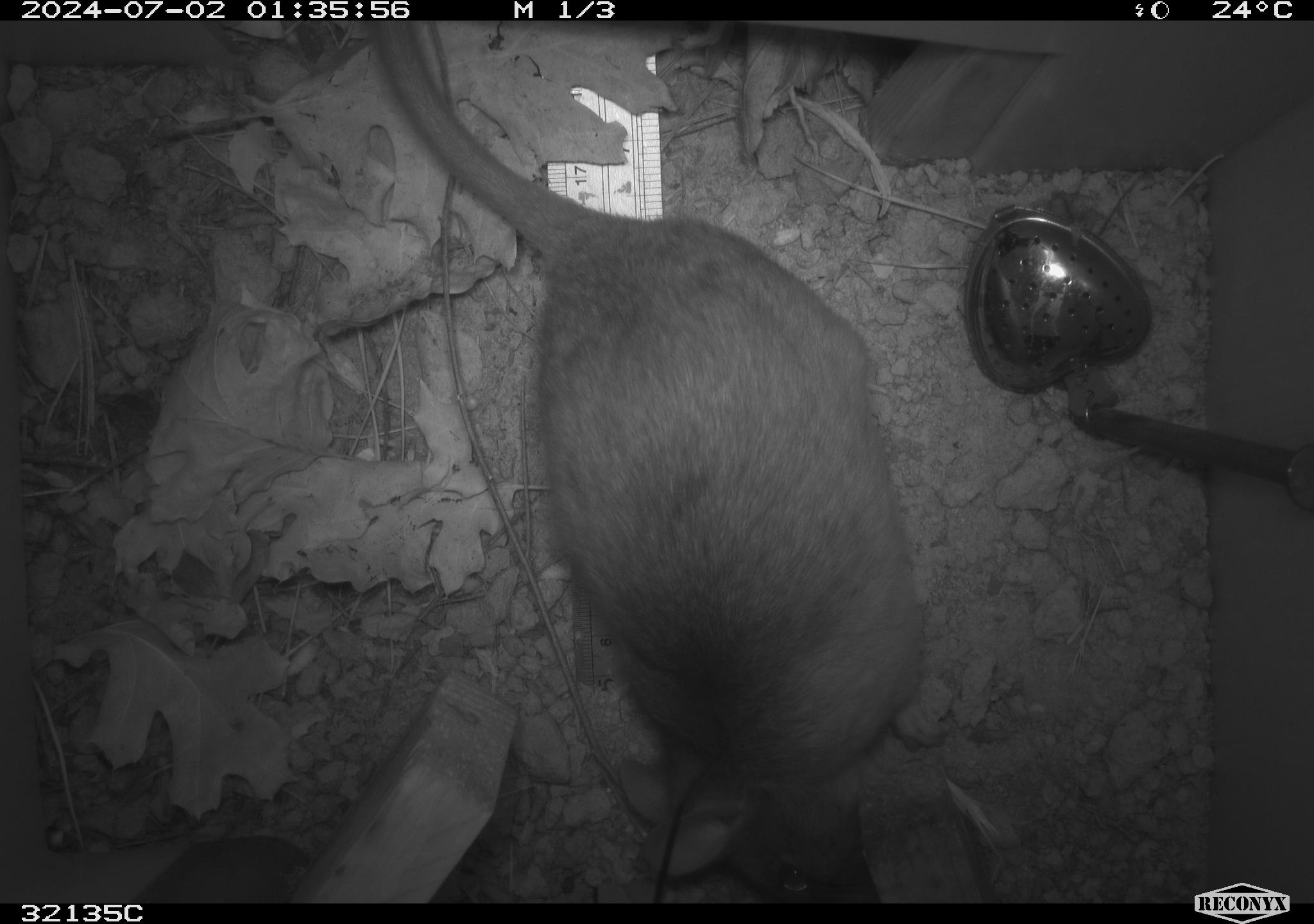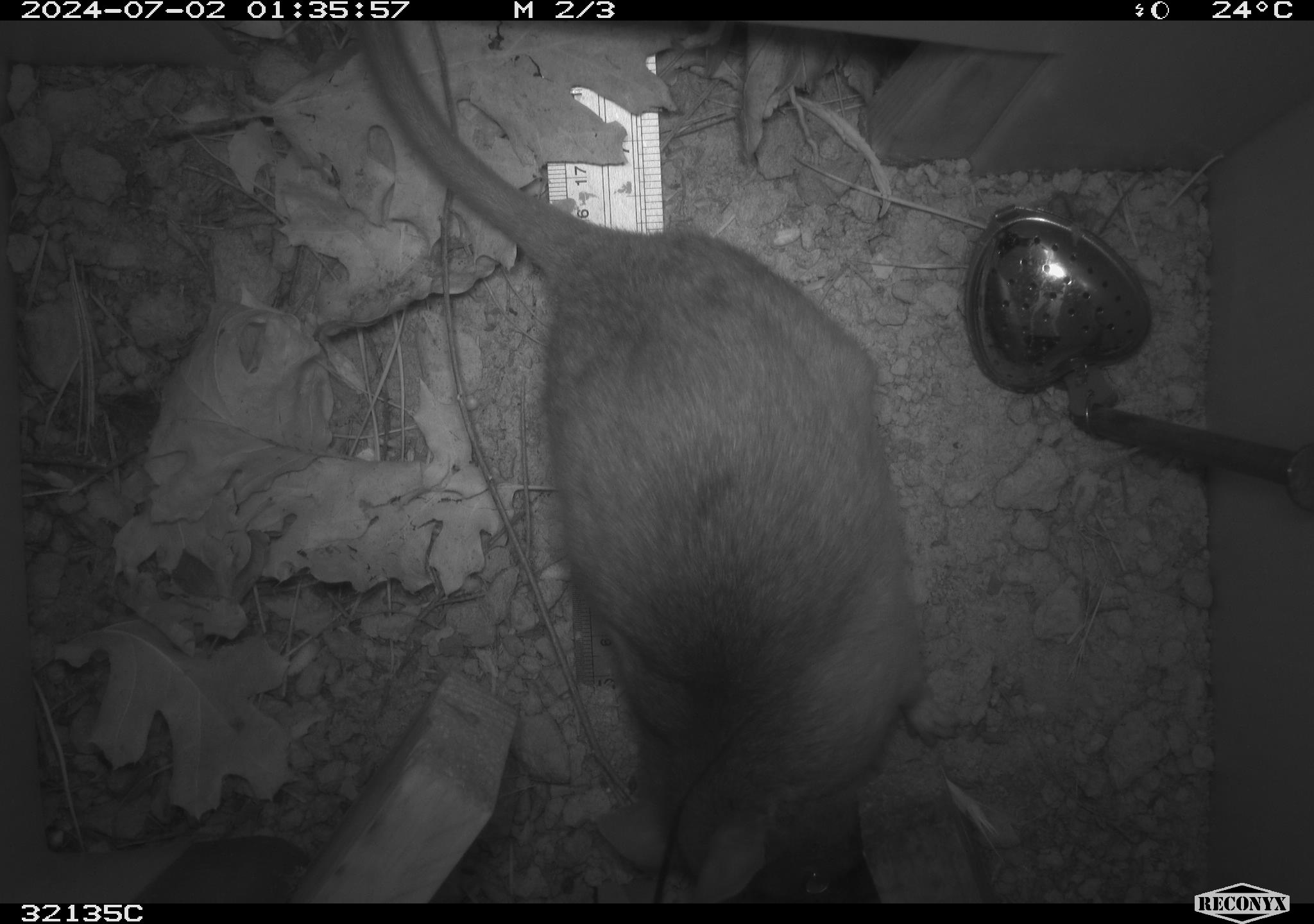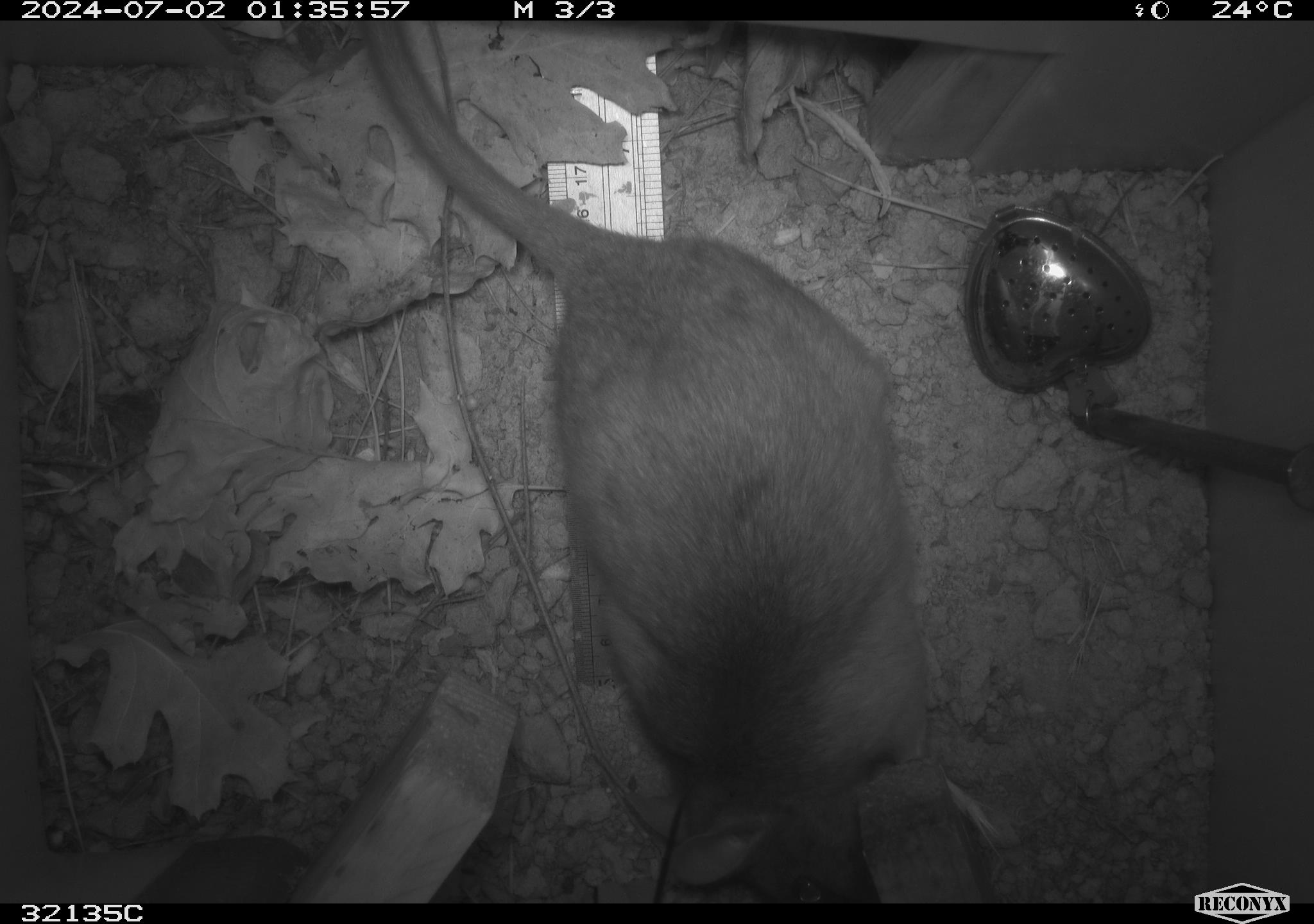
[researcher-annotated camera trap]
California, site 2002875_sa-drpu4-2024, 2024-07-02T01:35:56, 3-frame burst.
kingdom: Animalia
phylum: Chordata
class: Mammalia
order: Rodentia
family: Cricetidae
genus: Neotoma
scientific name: Neotoma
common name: pack rat or woodrat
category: neotoma species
Neotoma species (pack rat or woodrat) (Neotoma).